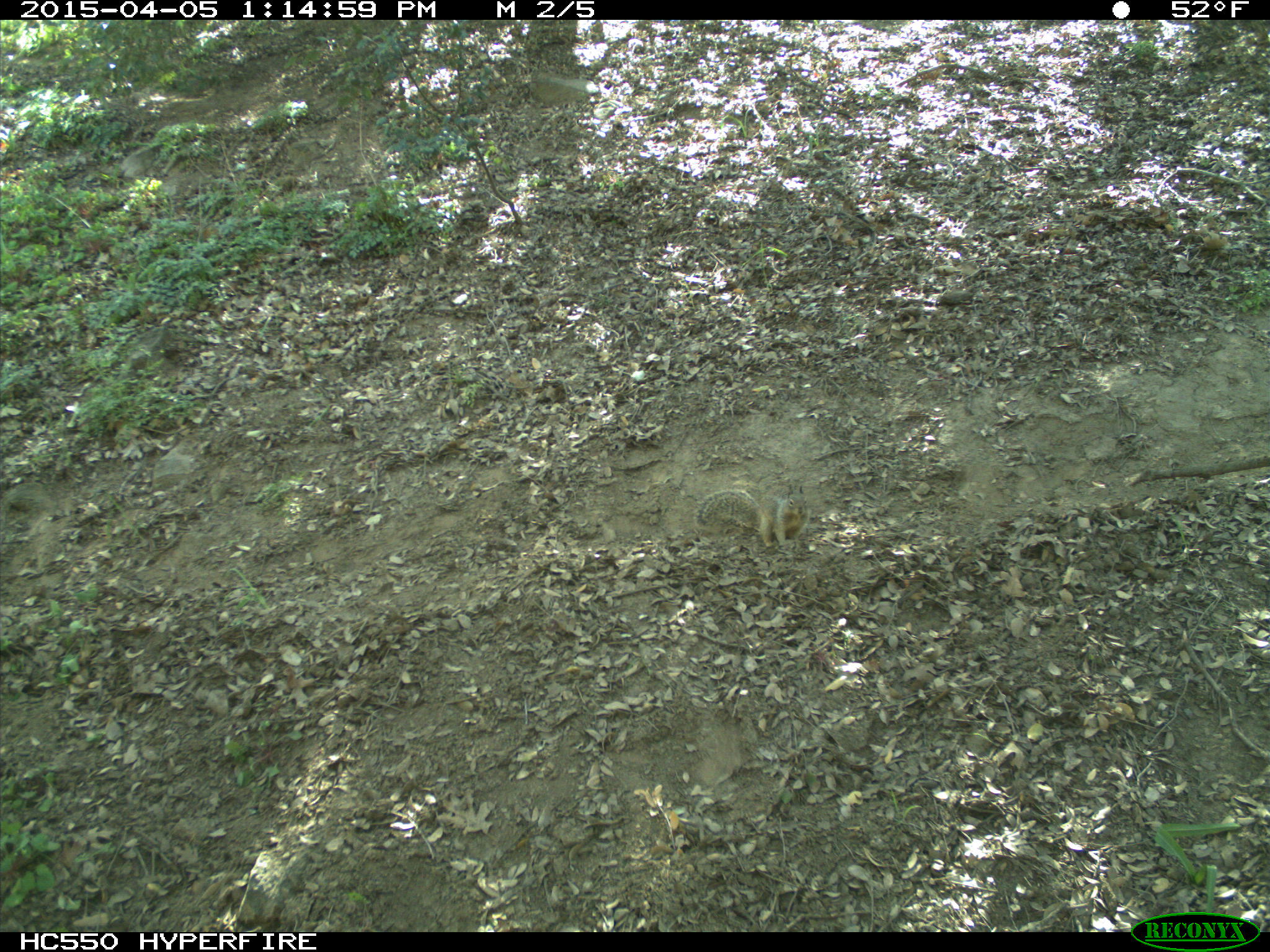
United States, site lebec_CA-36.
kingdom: Animalia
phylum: Chordata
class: Mammalia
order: Rodentia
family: Sciuridae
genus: Otospermophilus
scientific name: Otospermophilus beecheyi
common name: california ground squirrel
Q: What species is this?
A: Otospermophilus beecheyi (california ground squirrel).